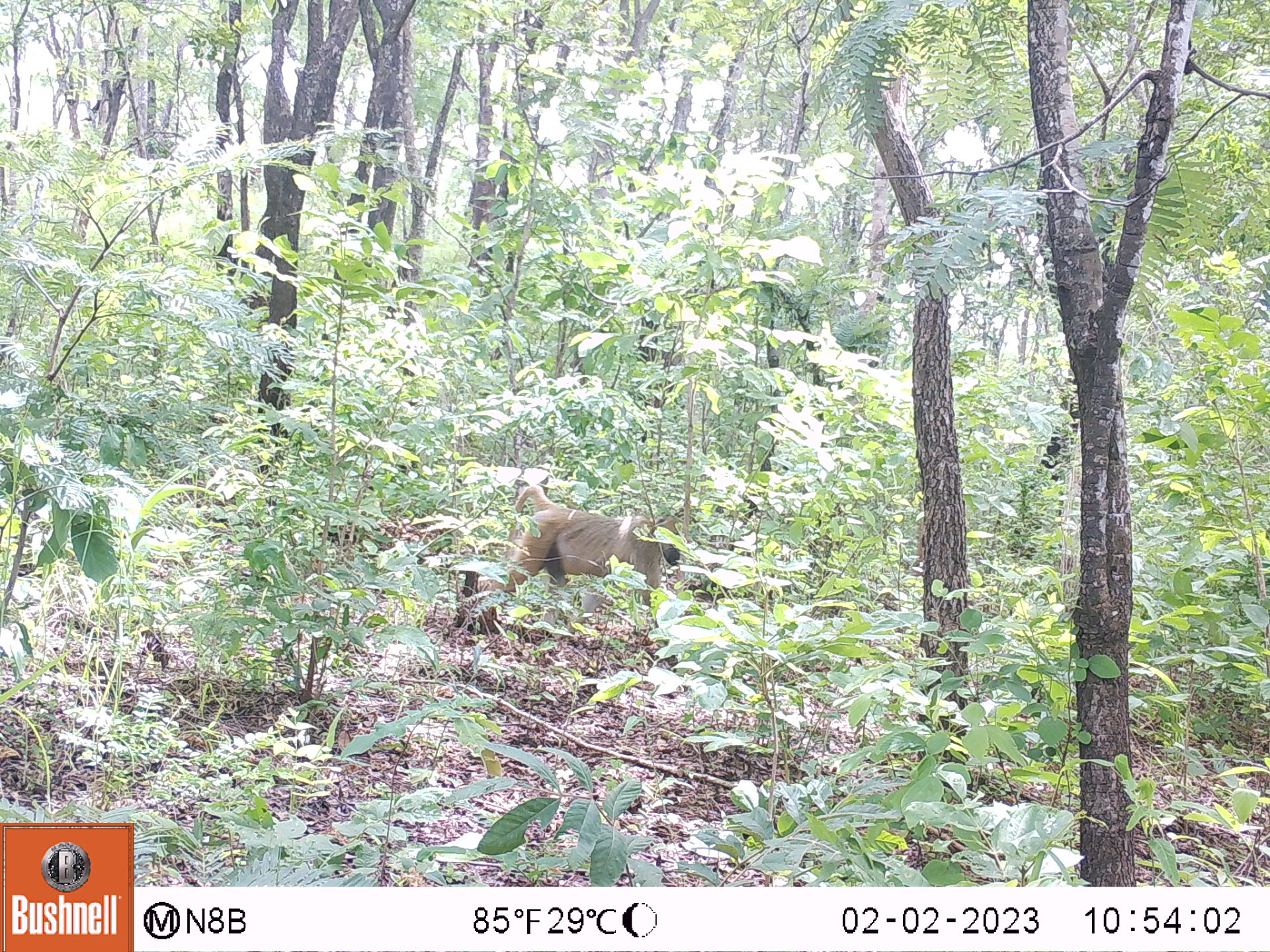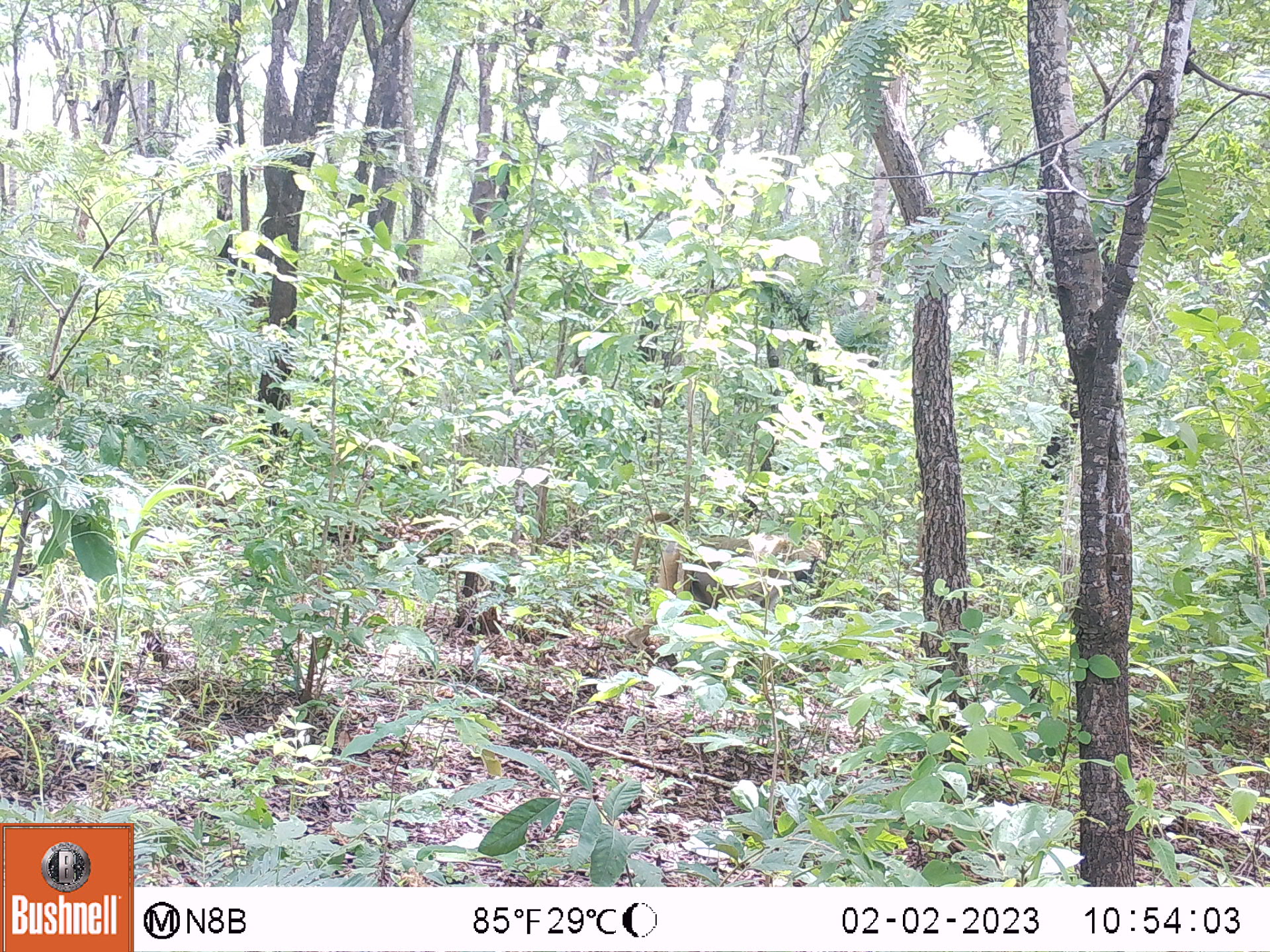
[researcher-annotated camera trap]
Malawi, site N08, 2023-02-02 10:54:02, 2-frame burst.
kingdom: Animalia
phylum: Chordata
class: Mammalia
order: Primates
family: Cercopithecidae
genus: Papio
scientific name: Papio cynocephalus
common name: yellow baboon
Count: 1.